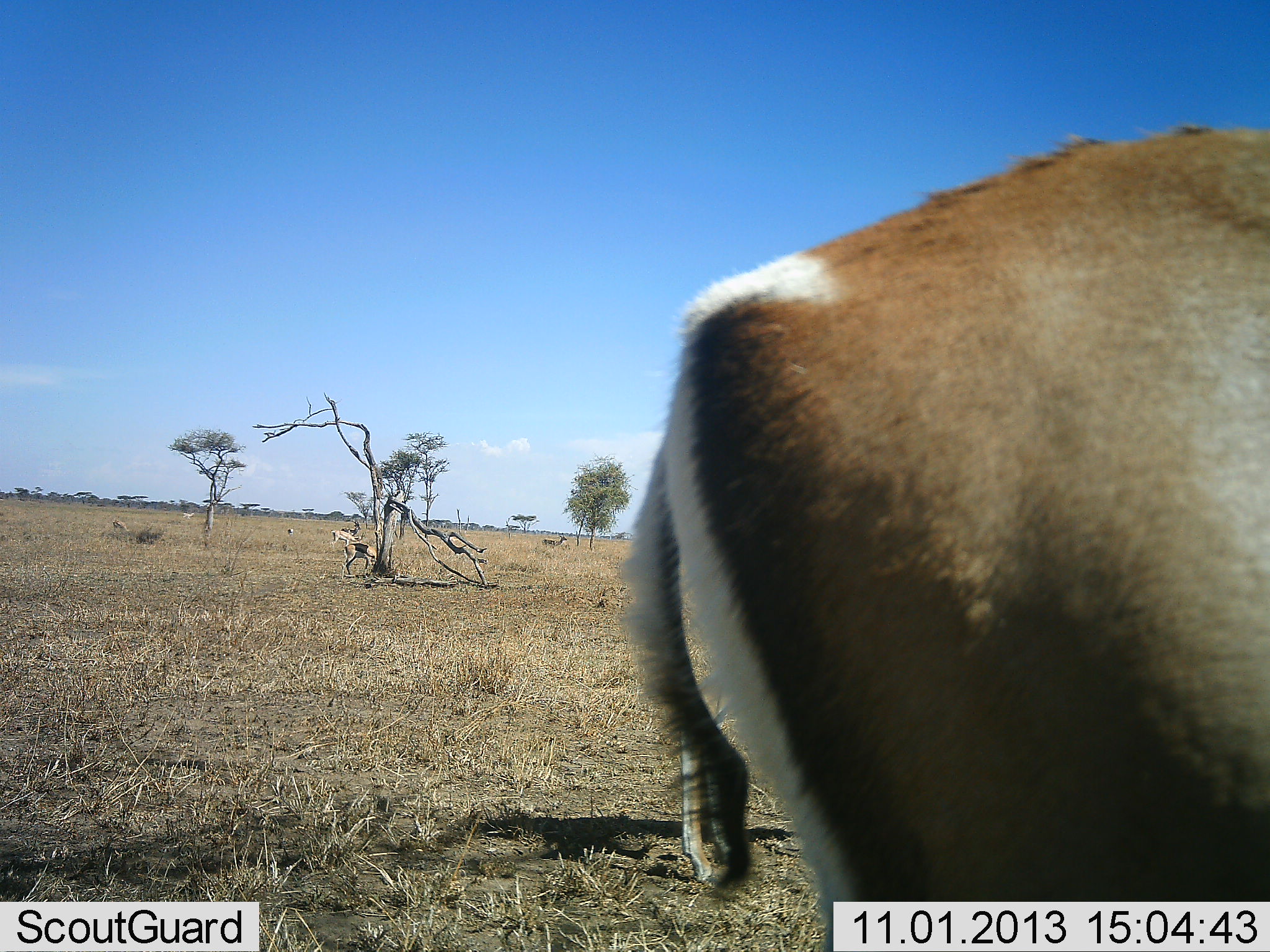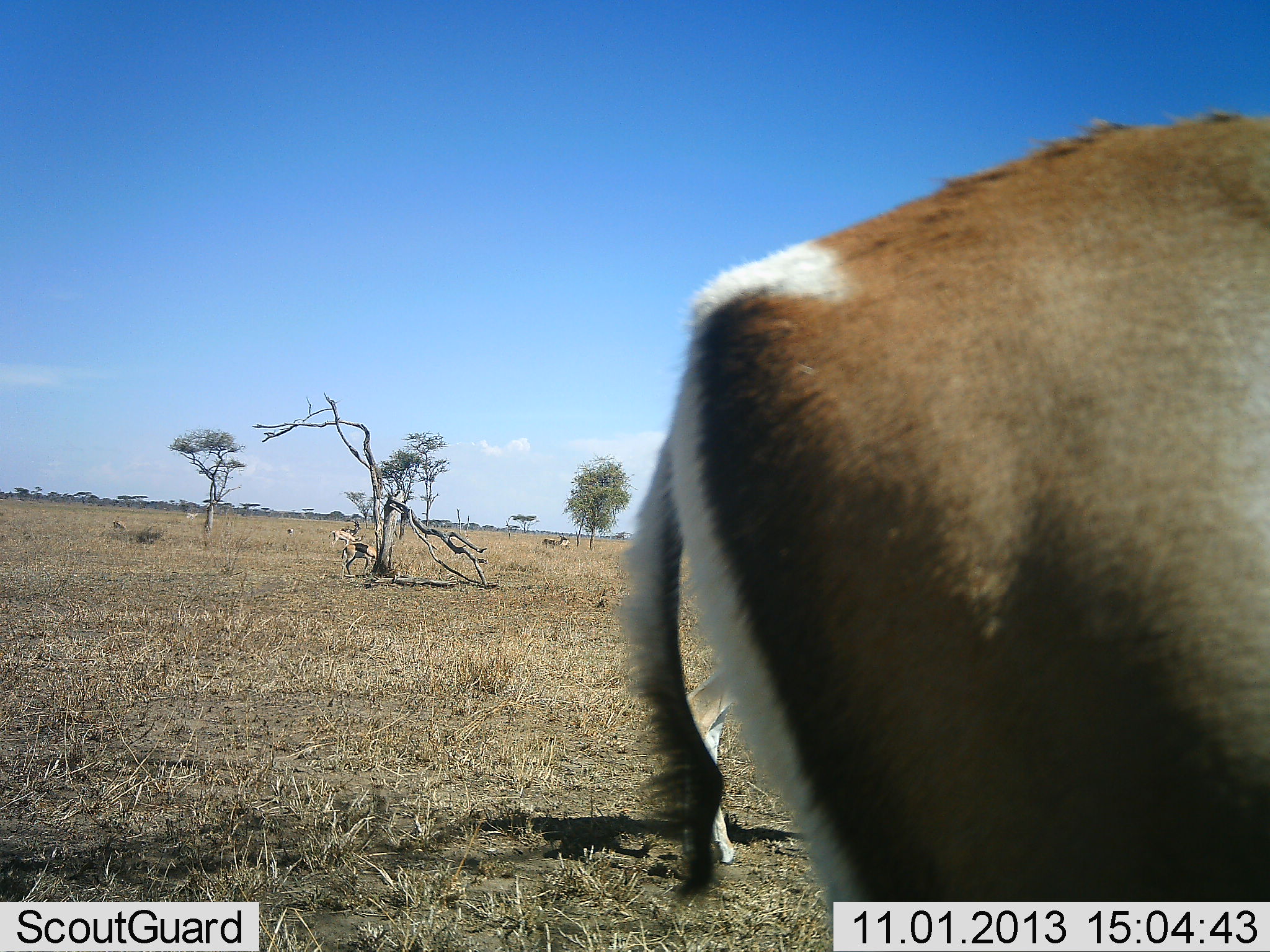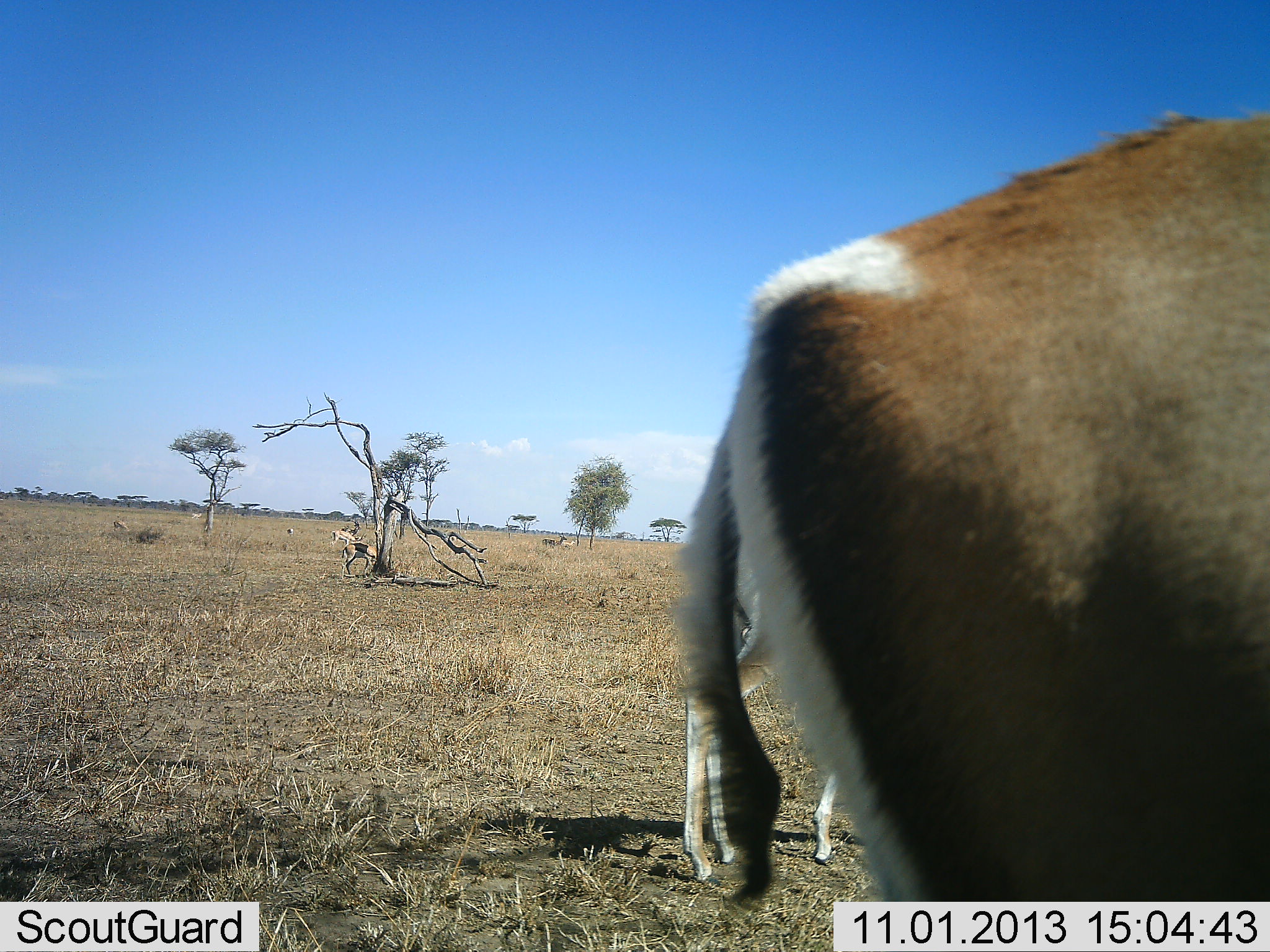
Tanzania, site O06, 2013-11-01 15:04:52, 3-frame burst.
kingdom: Animalia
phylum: Chordata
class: Mammalia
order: Artiodactyla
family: Bovidae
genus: Nanger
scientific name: Nanger granti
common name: grant's gazelle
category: gazellegrants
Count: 2.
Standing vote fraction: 95%.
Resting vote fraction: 0%.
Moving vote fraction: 18%.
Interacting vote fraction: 0%.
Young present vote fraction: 0%.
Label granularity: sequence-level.